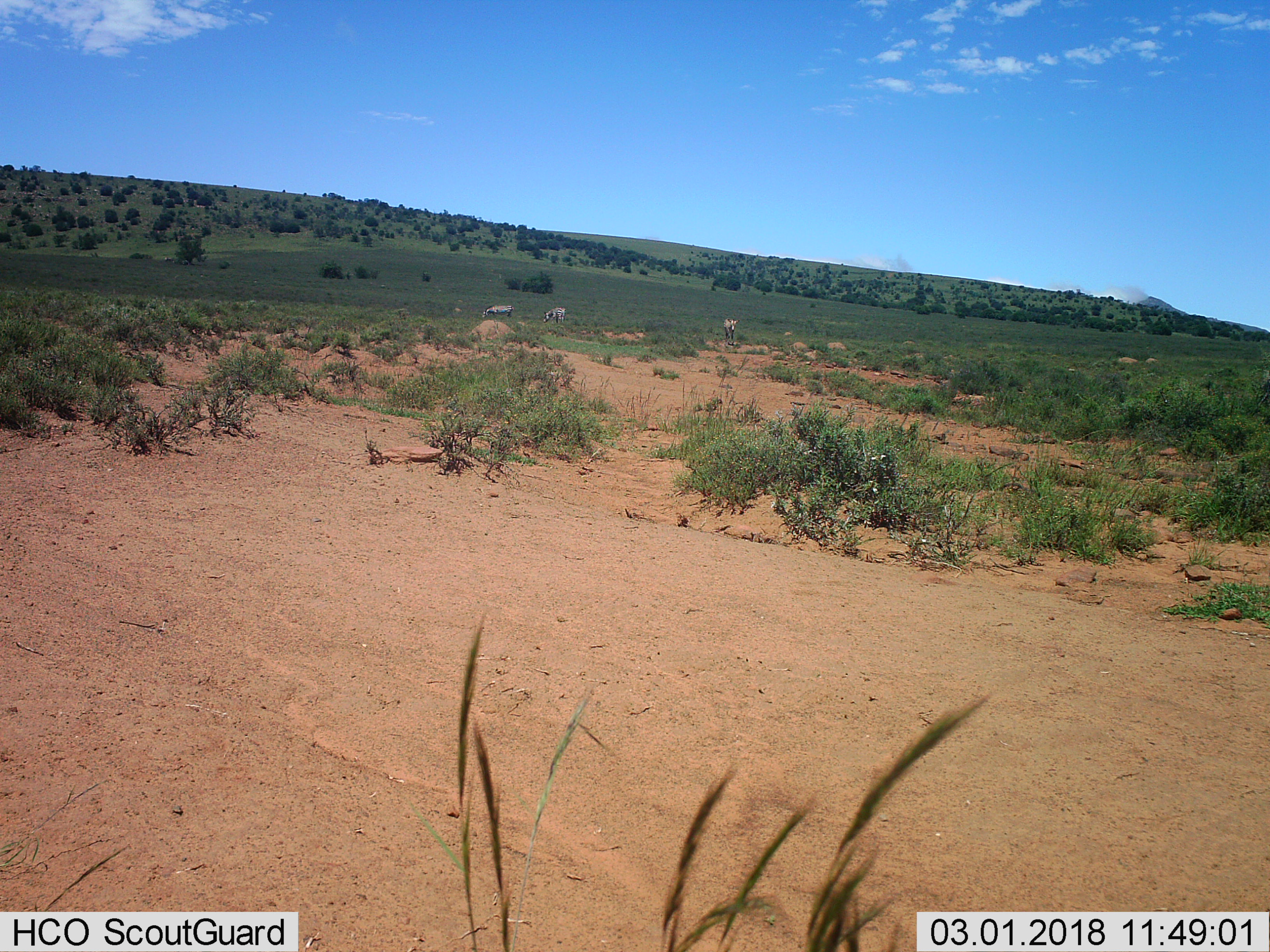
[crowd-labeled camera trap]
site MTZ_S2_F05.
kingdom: Animalia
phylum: Chordata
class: Mammalia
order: Perissodactyla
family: Equidae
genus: Equus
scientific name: Equus zebra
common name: mountain zebra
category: zebramountain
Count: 3.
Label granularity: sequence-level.